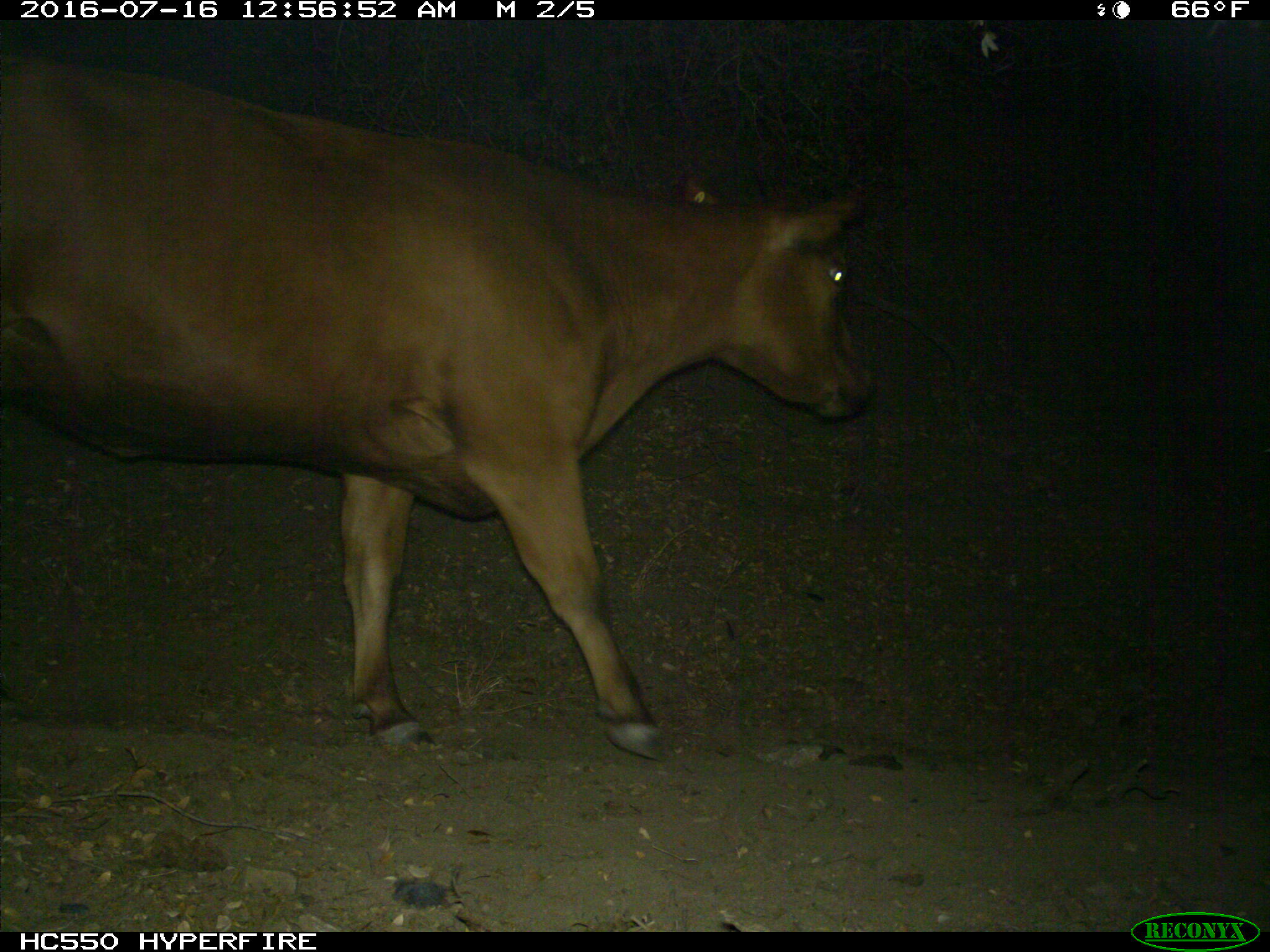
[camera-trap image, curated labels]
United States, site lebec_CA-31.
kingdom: Animalia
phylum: Chordata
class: Mammalia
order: Artiodactyla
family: Bovidae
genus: Bos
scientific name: Bos taurus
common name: domestic cow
Bos taurus (domestic cow).